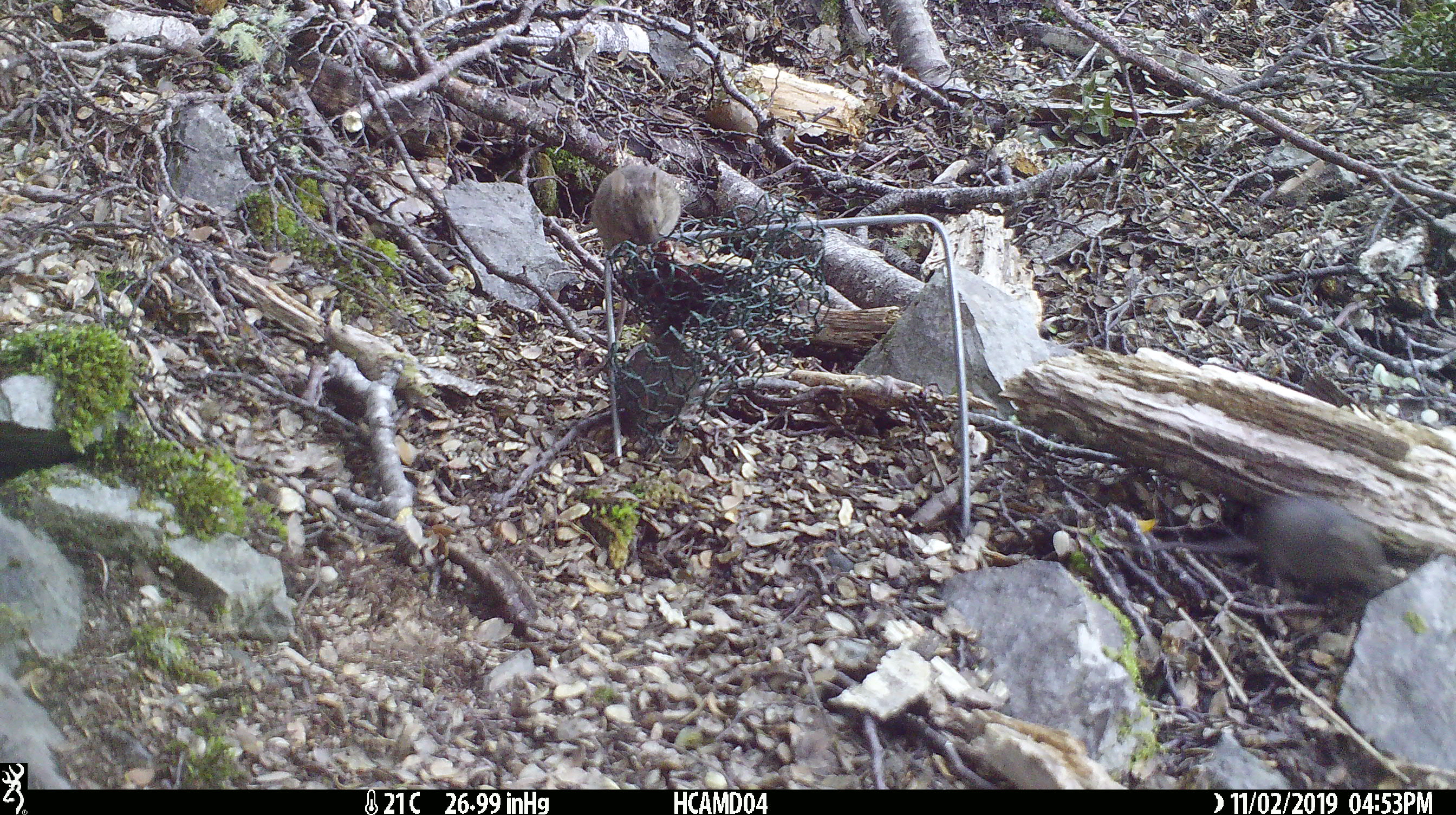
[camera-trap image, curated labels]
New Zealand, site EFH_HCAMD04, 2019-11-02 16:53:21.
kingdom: Animalia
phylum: Chordata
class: Mammalia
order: Rodentia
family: Muridae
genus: Mus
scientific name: Mus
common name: mouse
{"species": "mouse (Mus)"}